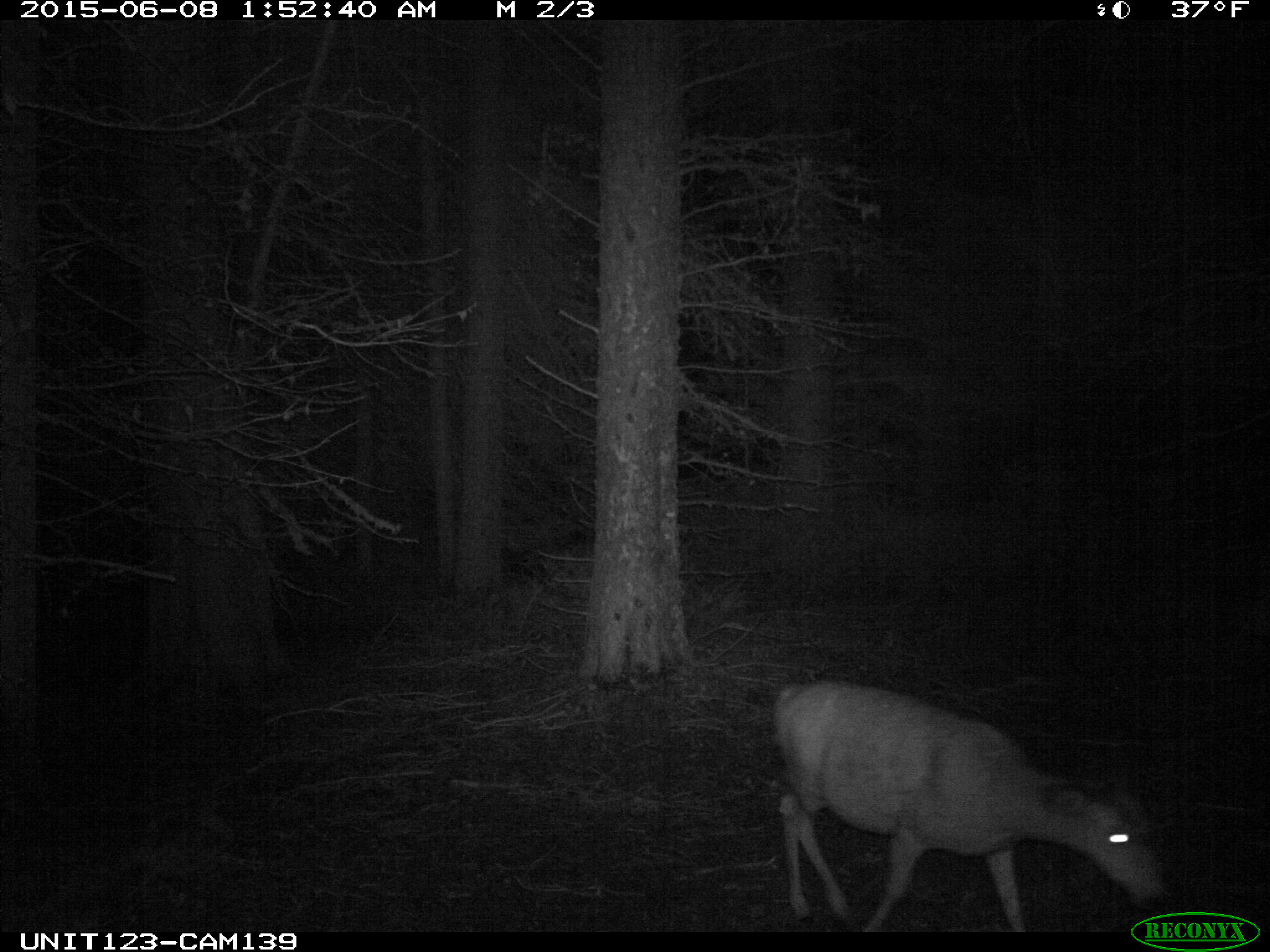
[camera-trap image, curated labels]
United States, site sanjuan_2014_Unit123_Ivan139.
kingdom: Animalia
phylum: Chordata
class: Mammalia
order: Artiodactyla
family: Cervidae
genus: Odocoileus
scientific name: Odocoileus hemionus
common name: mule deer